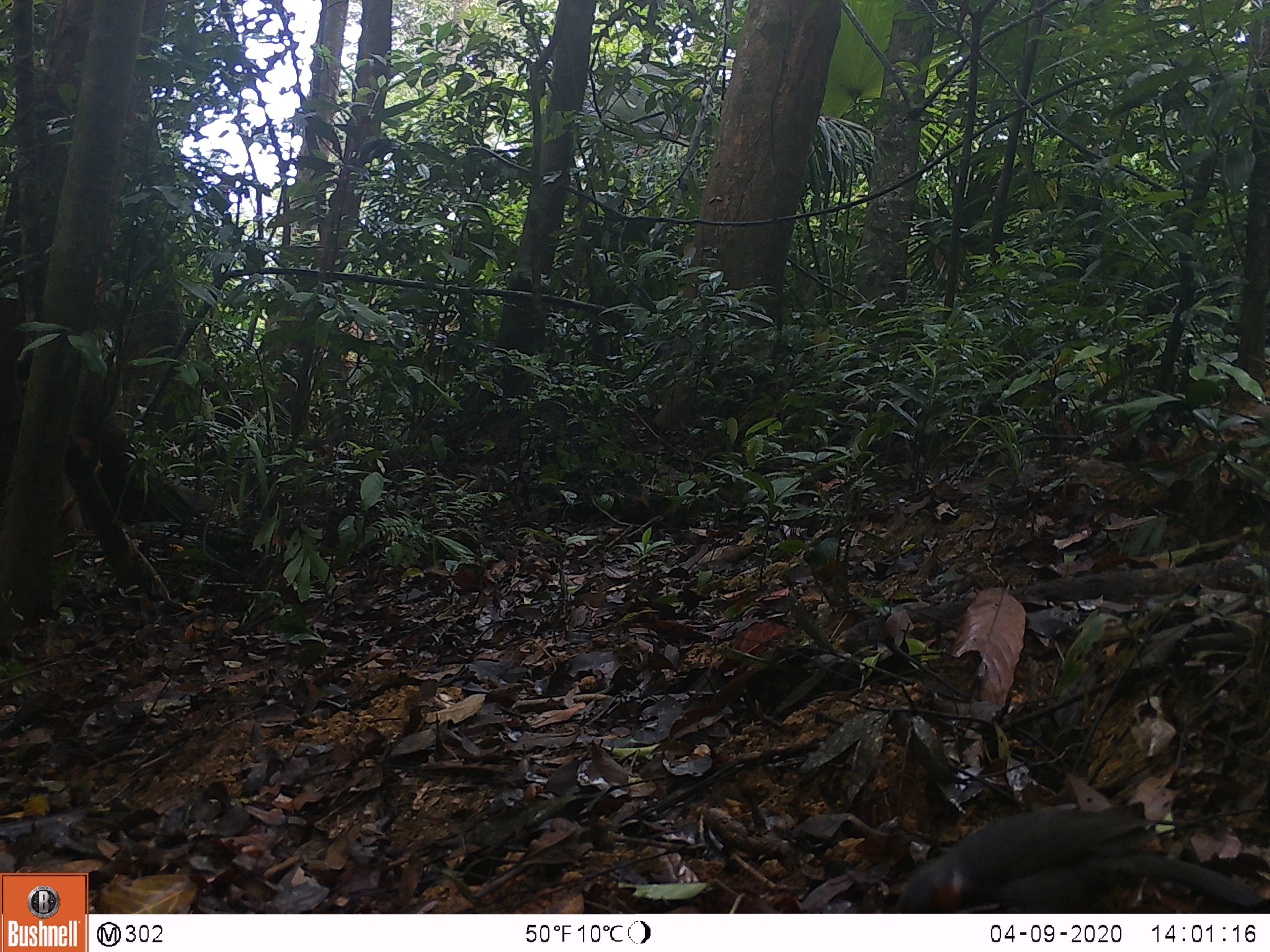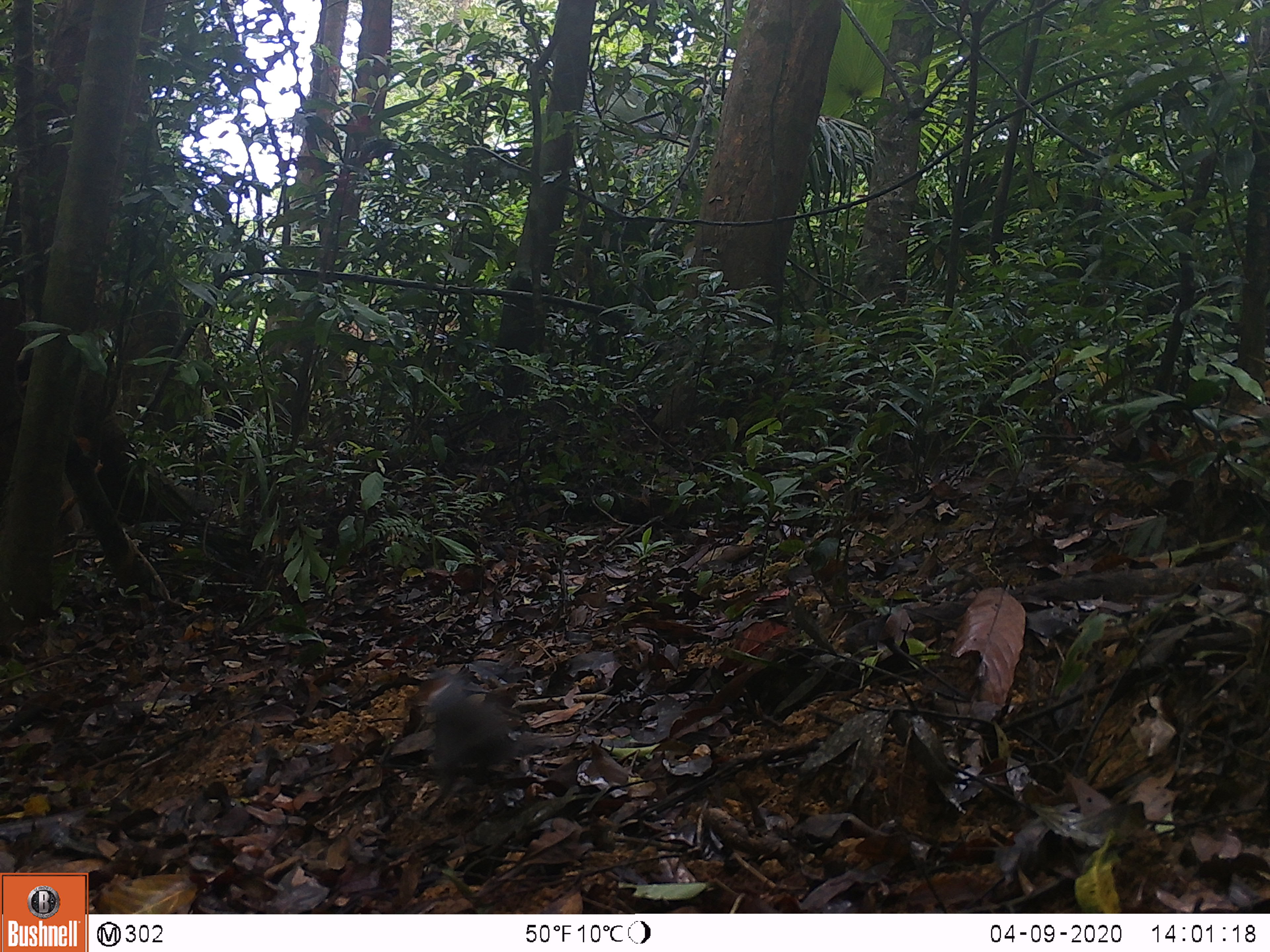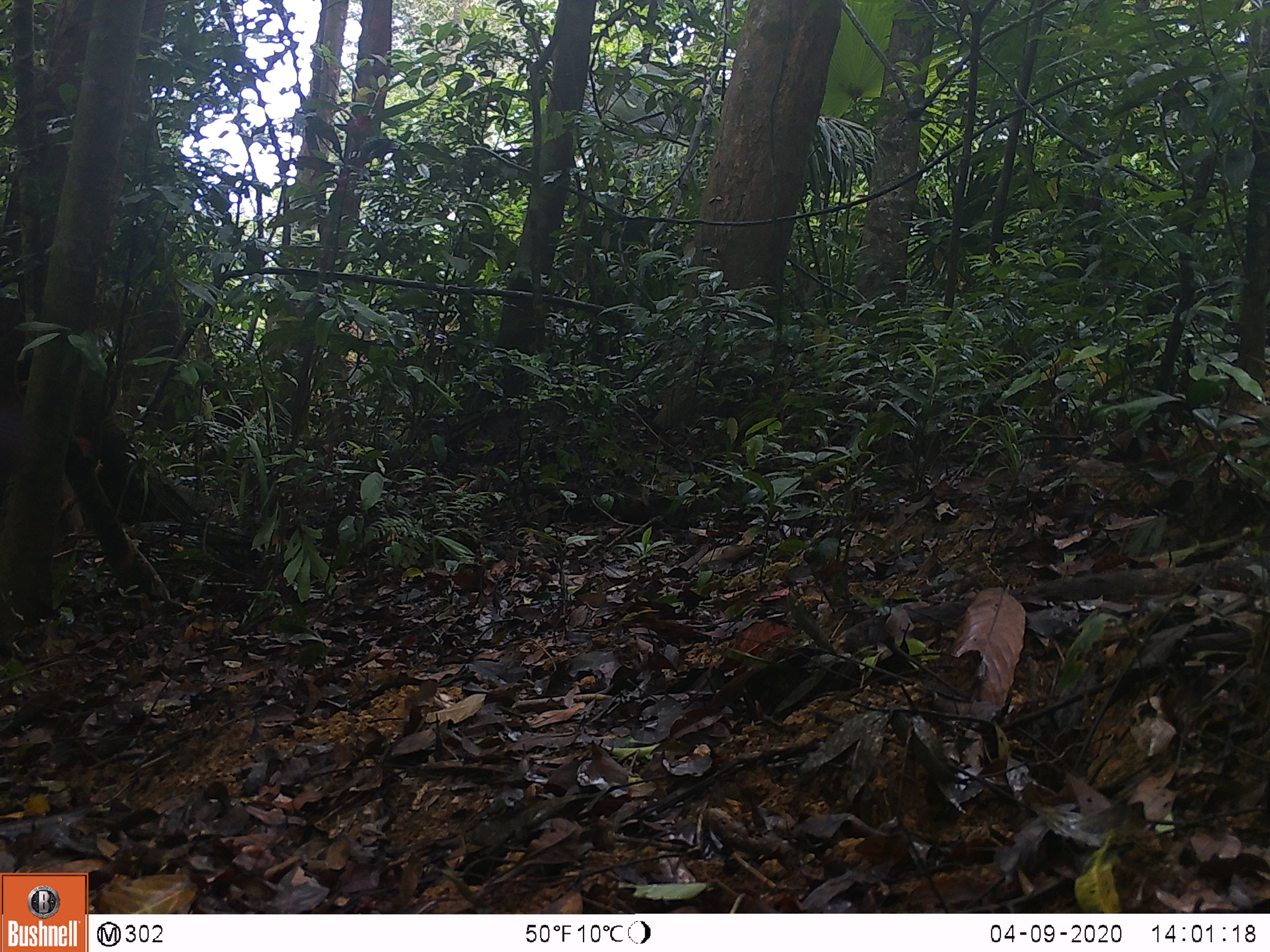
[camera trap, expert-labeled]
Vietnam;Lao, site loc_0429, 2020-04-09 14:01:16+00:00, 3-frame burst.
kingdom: Animalia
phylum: Chordata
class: Aves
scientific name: Aves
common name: bird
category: unidentified bird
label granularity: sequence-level